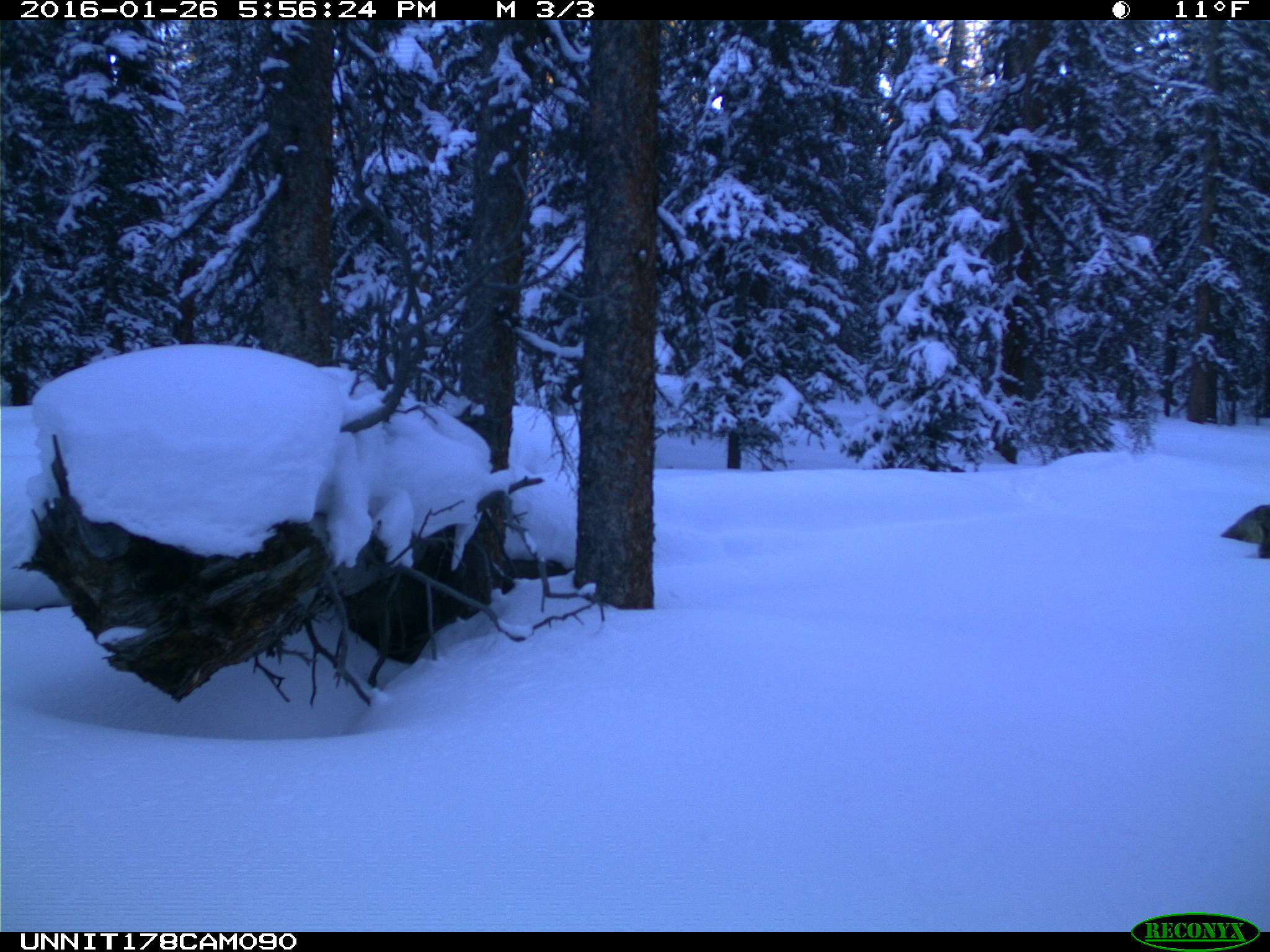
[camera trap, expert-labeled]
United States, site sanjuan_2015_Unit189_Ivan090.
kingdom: Animalia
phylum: Chordata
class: Mammalia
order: Carnivora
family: Canidae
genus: Canis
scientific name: Canis latrans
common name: coyote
Canis latrans (coyote).